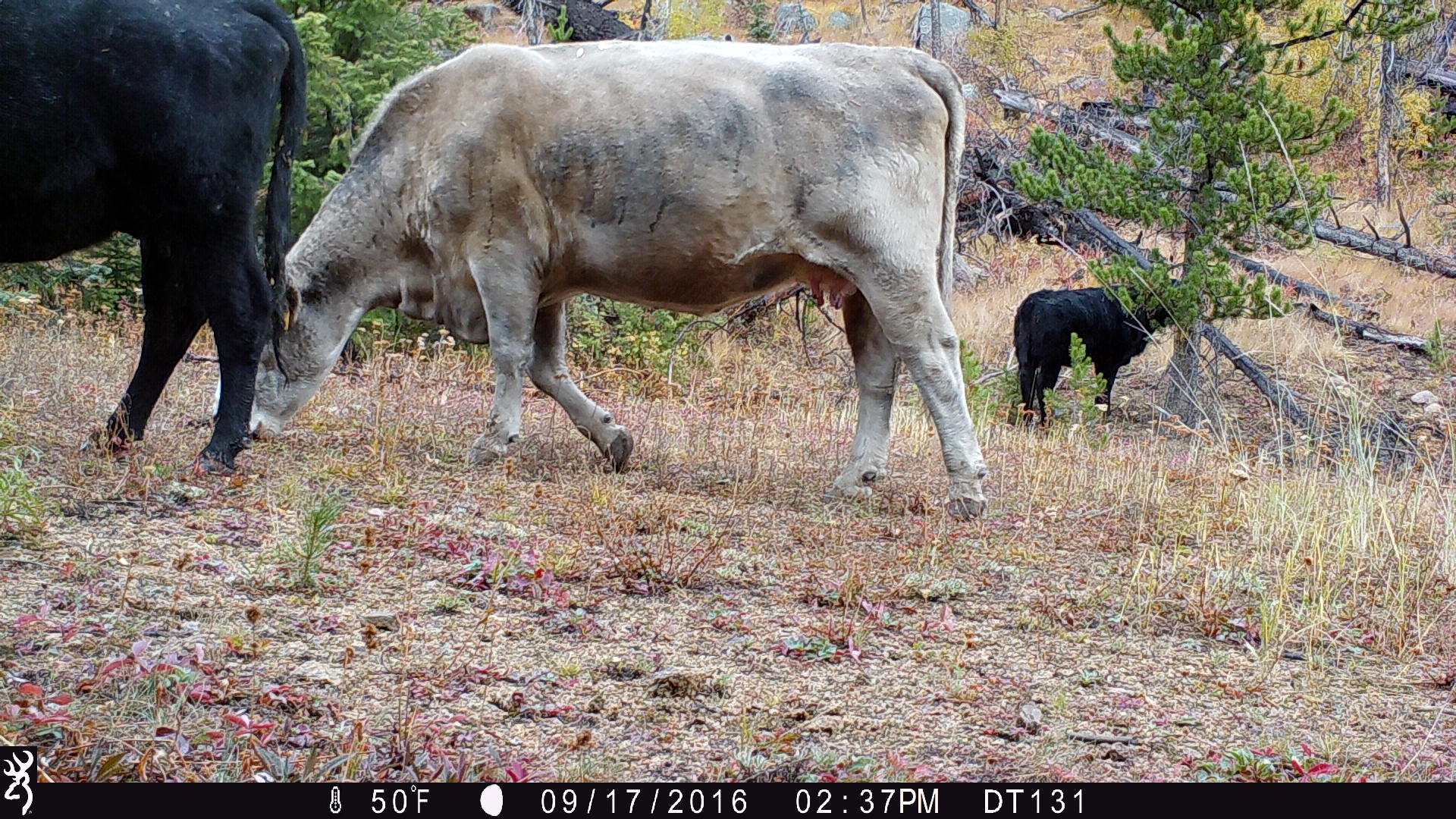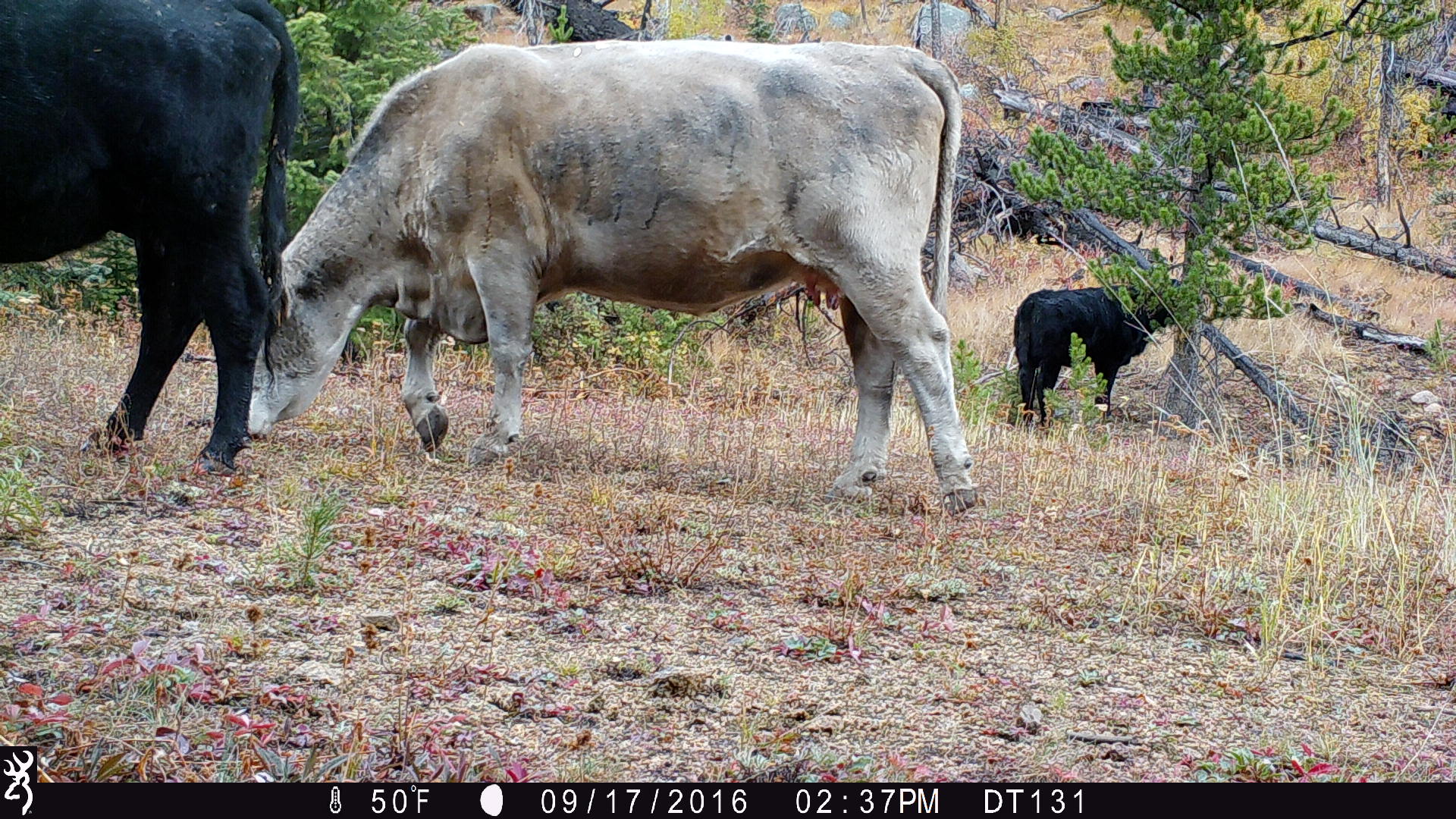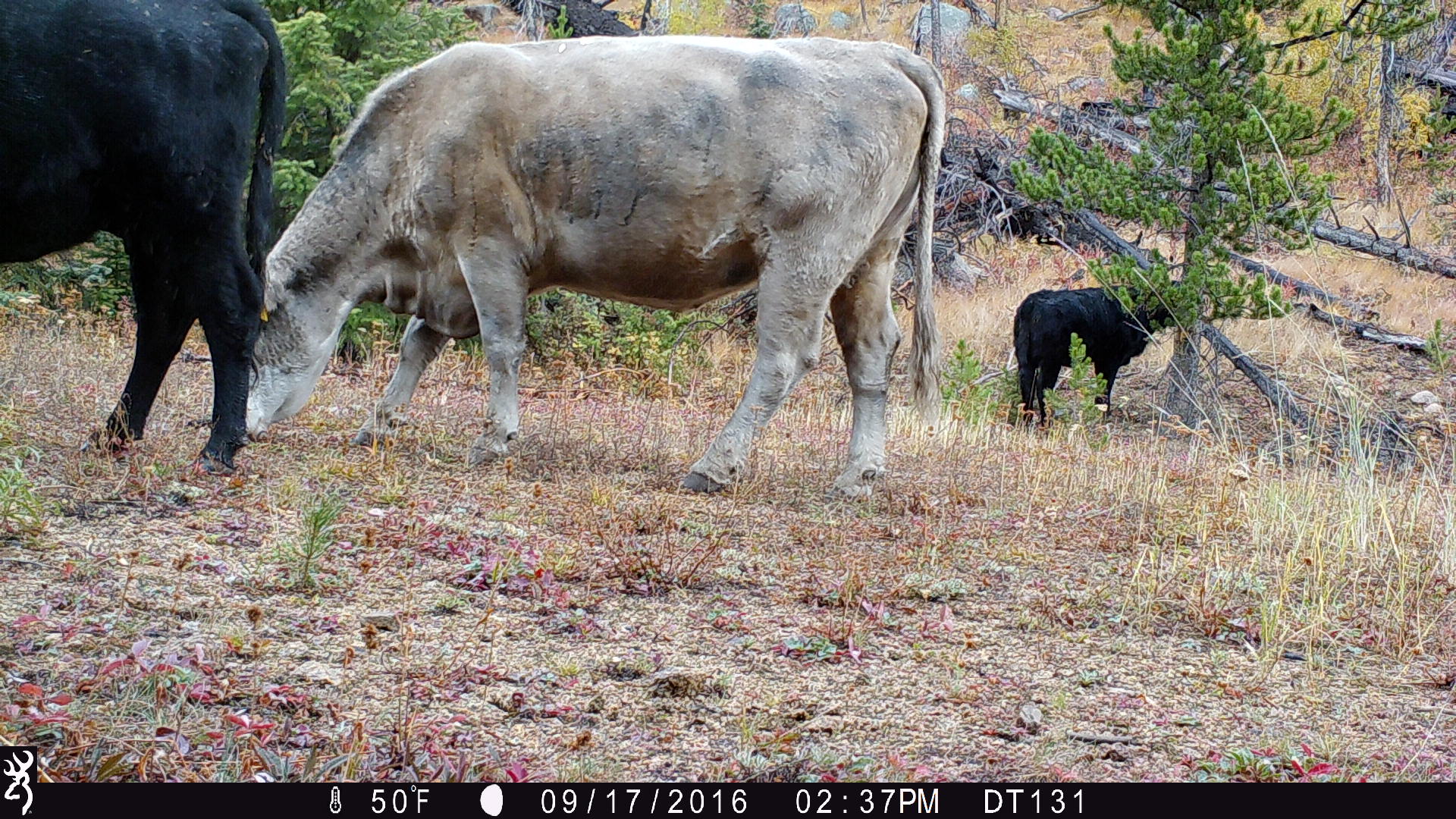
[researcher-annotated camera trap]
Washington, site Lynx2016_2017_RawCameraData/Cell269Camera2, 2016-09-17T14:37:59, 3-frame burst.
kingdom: Animalia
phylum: Chordata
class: Mammalia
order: Artiodactyla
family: Bovidae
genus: Bos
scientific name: Bos taurus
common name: domestic cattle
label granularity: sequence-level